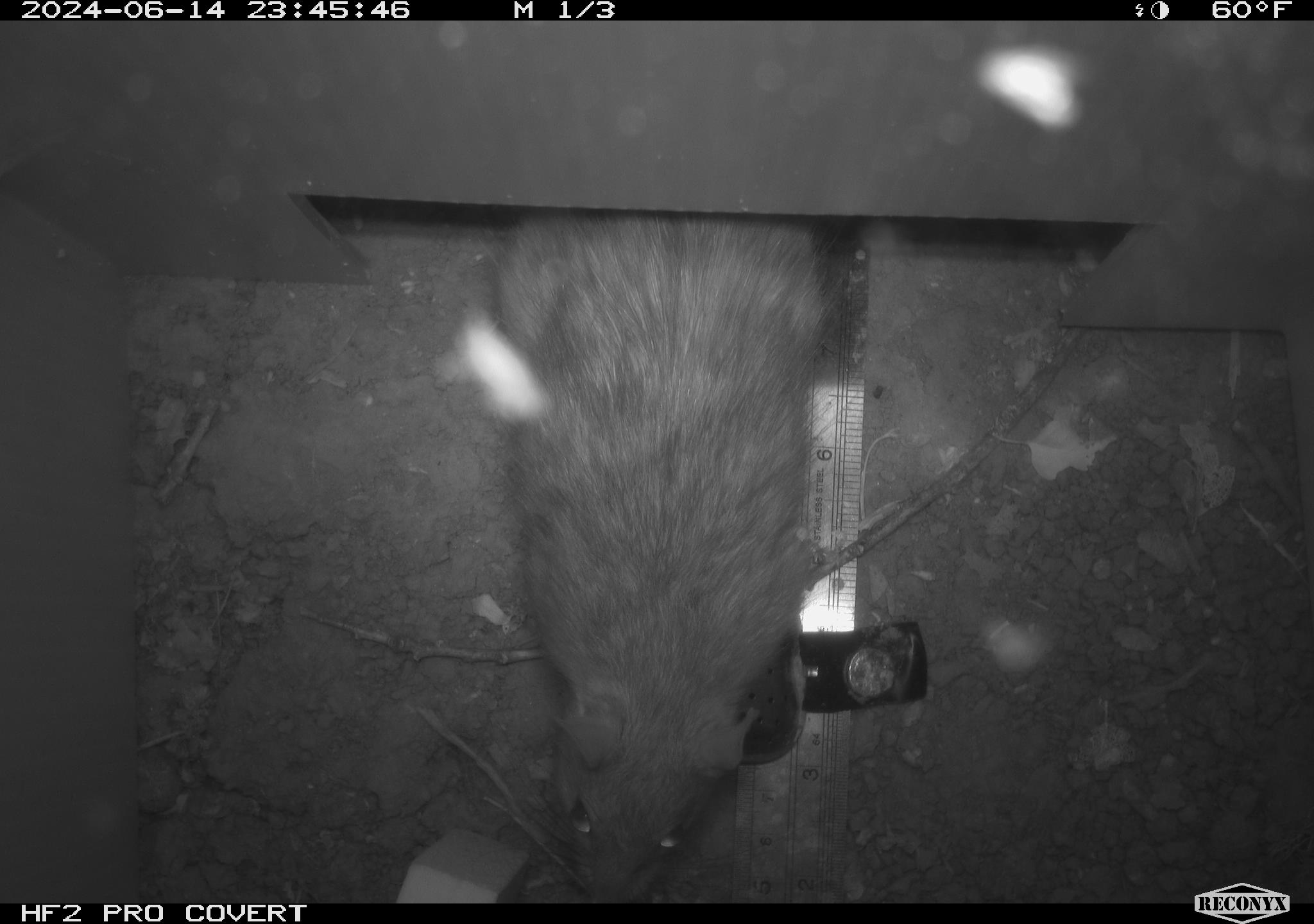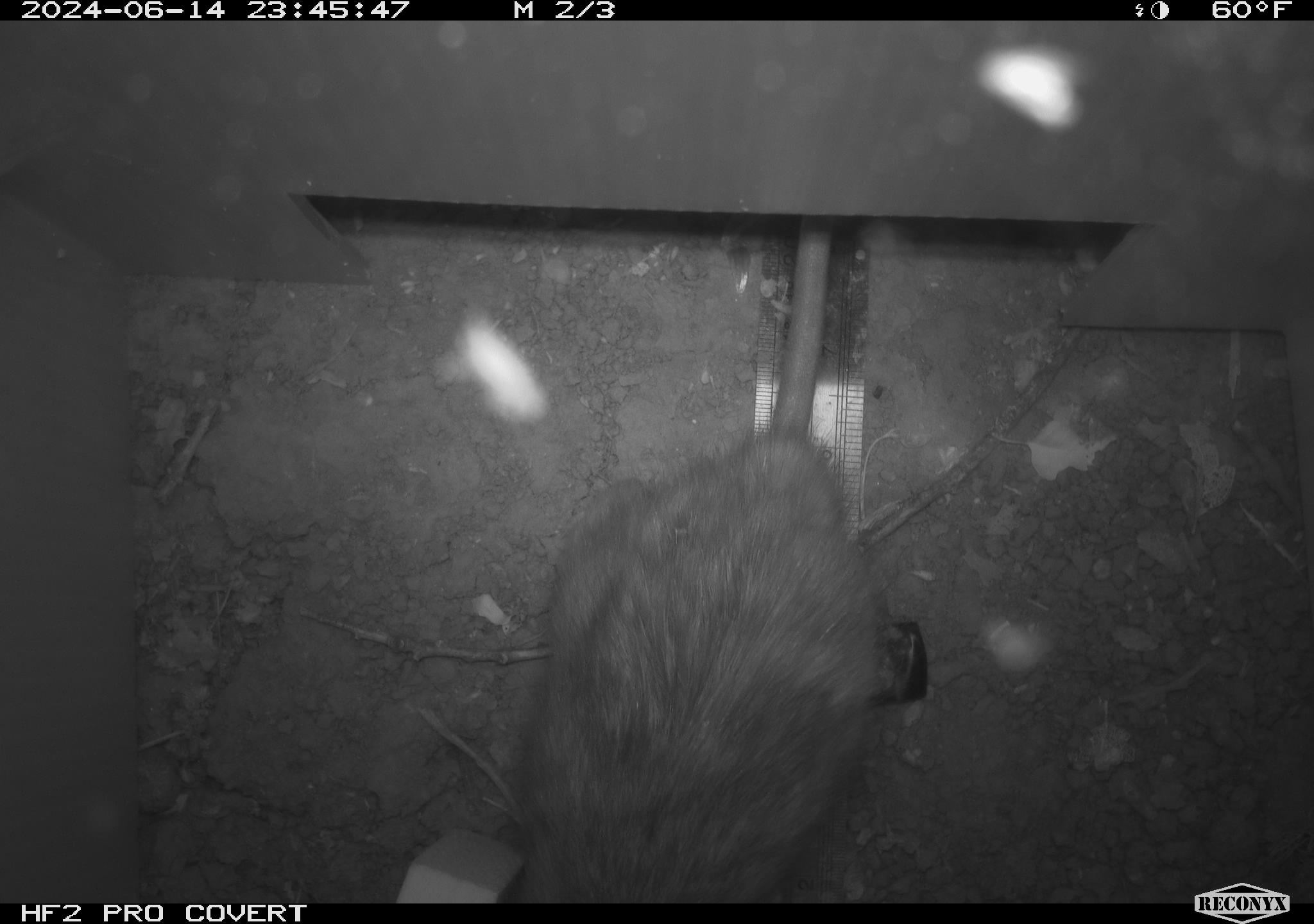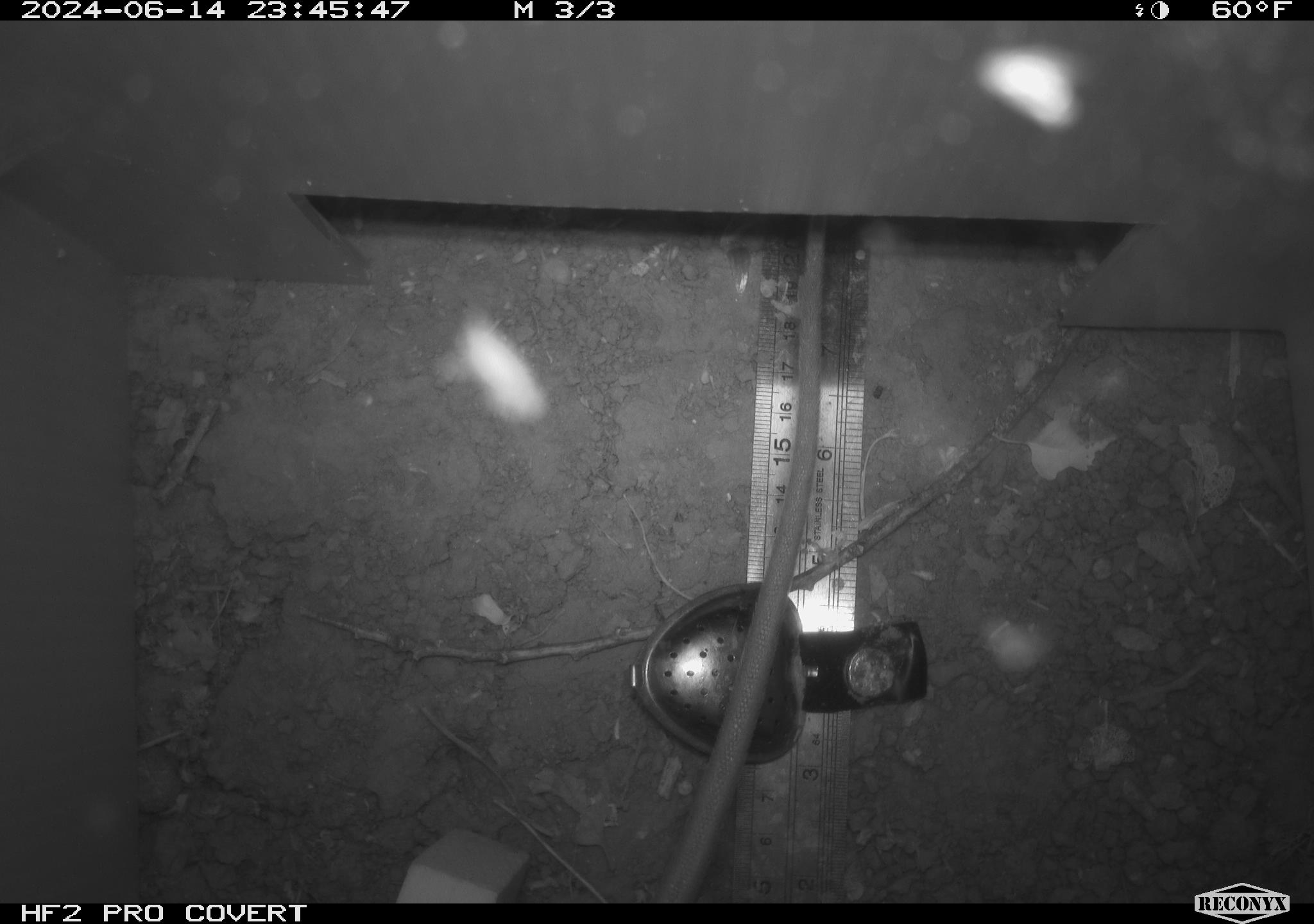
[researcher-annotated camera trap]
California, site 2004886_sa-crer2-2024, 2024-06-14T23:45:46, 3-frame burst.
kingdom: Animalia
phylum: Chordata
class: Mammalia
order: Rodentia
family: Muridae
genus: Rattus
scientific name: Rattus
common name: rat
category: rattus species